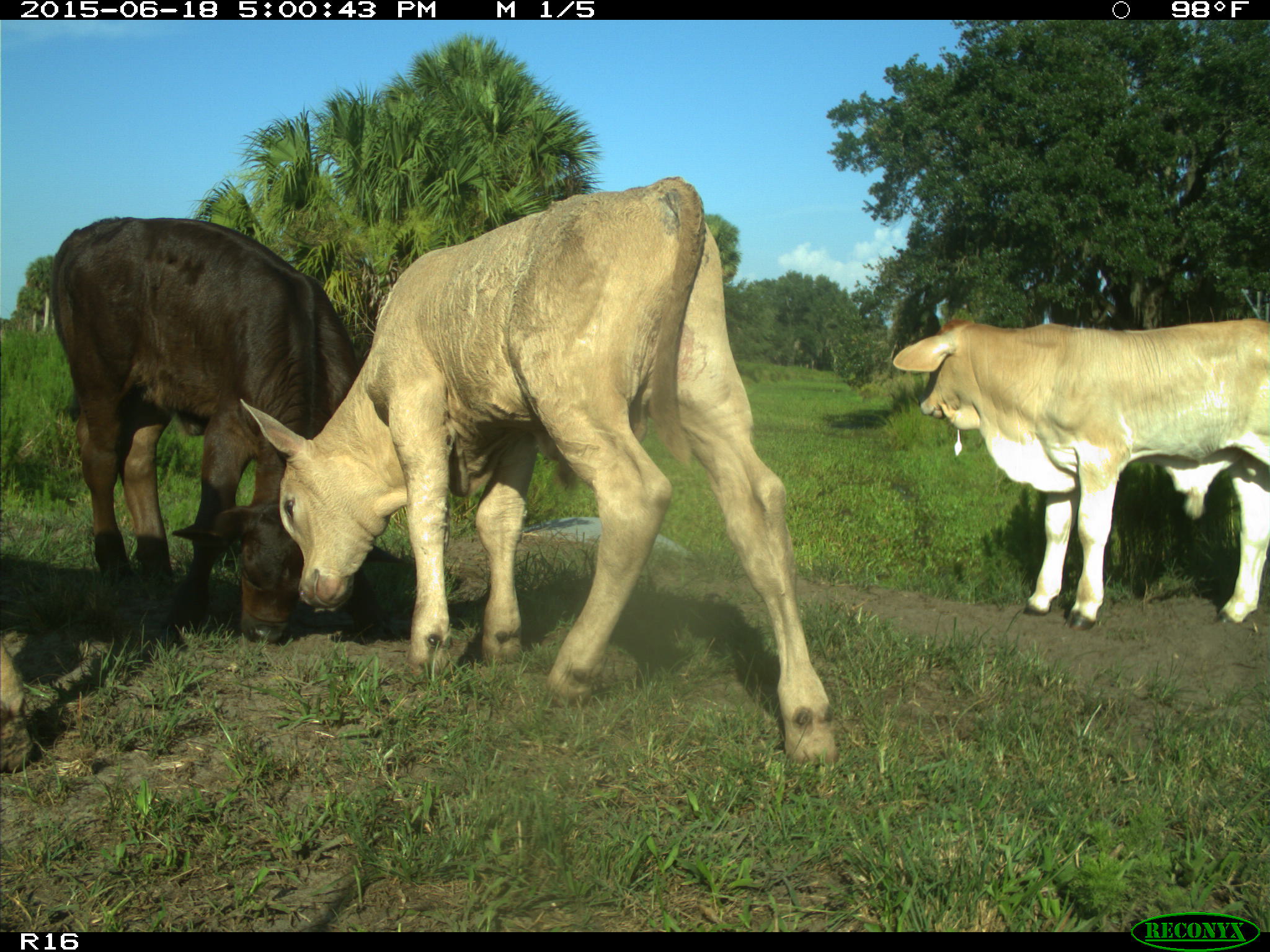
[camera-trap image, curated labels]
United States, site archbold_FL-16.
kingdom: Animalia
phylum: Chordata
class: Mammalia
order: Artiodactyla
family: Bovidae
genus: Bos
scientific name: Bos taurus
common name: domestic cow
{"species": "Bos taurus (domestic cow)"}